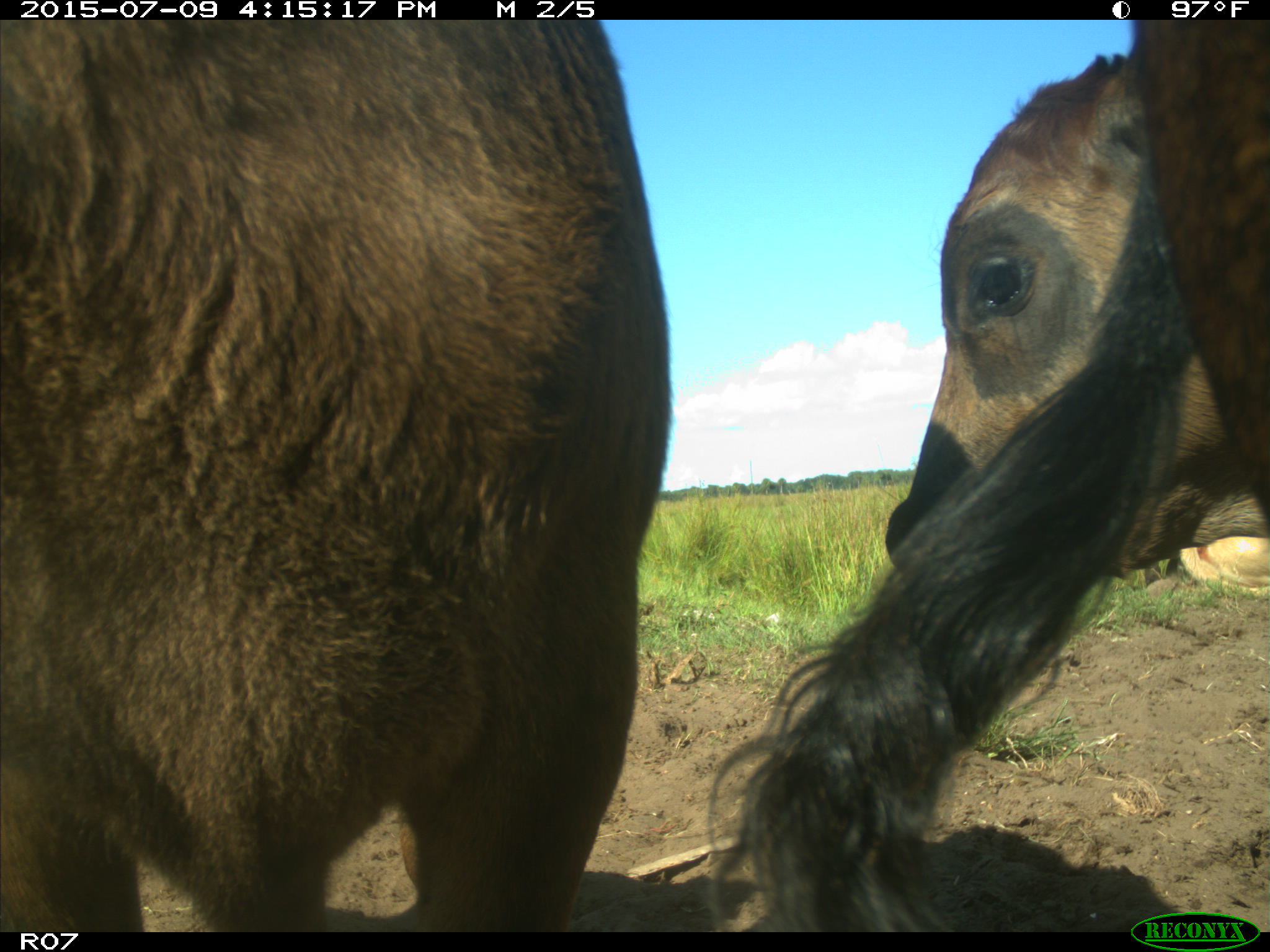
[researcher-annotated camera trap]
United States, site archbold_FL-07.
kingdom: Animalia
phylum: Chordata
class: Mammalia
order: Artiodactyla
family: Bovidae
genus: Bos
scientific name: Bos taurus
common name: domestic cow